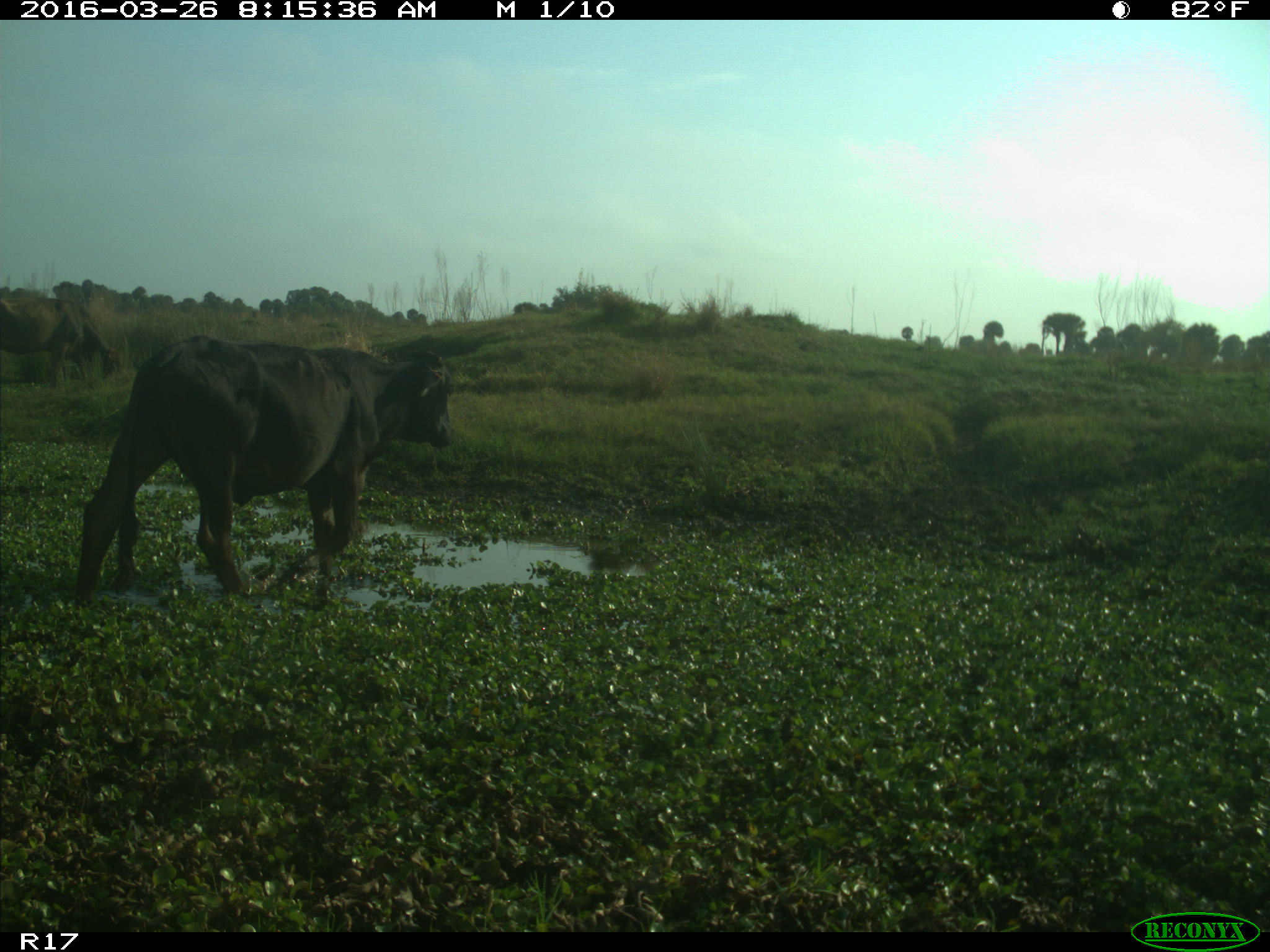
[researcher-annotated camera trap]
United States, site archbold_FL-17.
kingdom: Animalia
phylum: Chordata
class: Mammalia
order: Artiodactyla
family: Bovidae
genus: Bos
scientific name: Bos taurus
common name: domestic cow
Bos taurus (domestic cow).